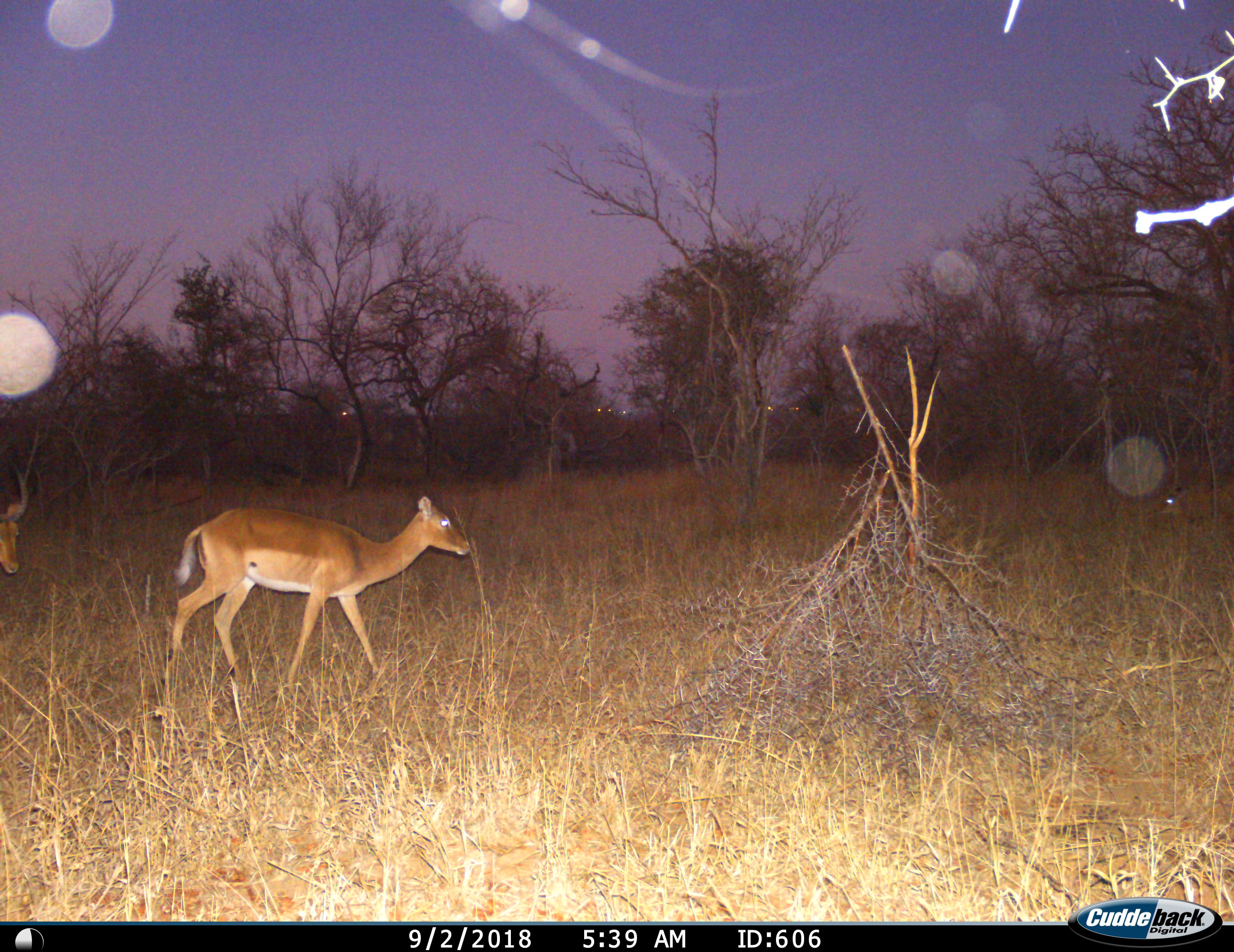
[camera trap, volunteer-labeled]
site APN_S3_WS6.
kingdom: Animalia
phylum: Chordata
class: Mammalia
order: Artiodactyla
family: Bovidae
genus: Aepyceros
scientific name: Aepyceros melampus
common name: impala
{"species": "impala (Aepyceros melampus)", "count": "2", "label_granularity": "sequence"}